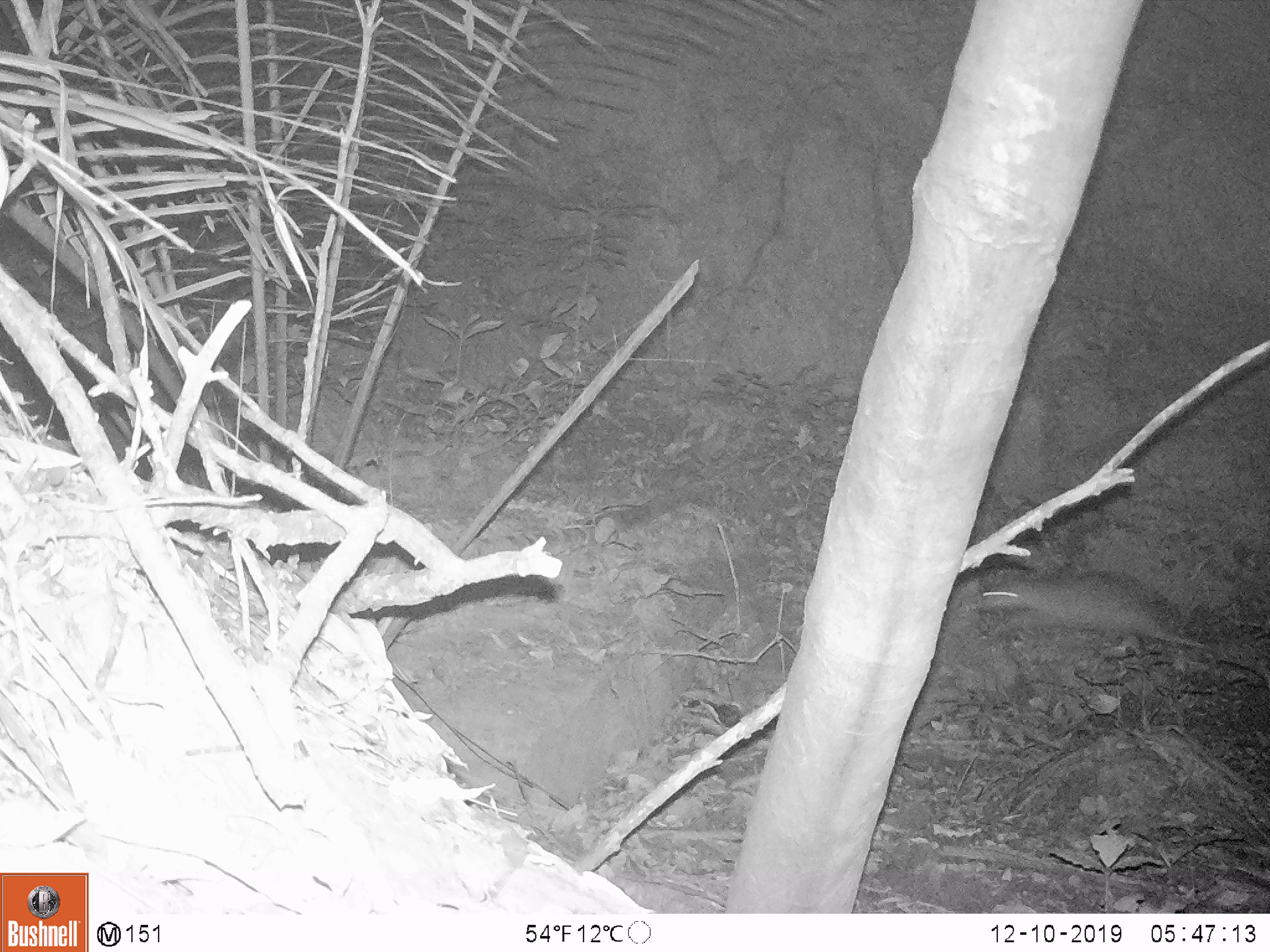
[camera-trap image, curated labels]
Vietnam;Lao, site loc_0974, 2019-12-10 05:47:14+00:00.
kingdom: Animalia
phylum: Chordata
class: Mammalia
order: Rodentia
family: Hystricidae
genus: Atherurus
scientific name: Atherurus macrourus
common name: asiatic brush-tailed porcupine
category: asiatic brush tailed porcupine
Asiatic brush tailed porcupine (asiatic brush-tailed porcupine) (Atherurus macrourus). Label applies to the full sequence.